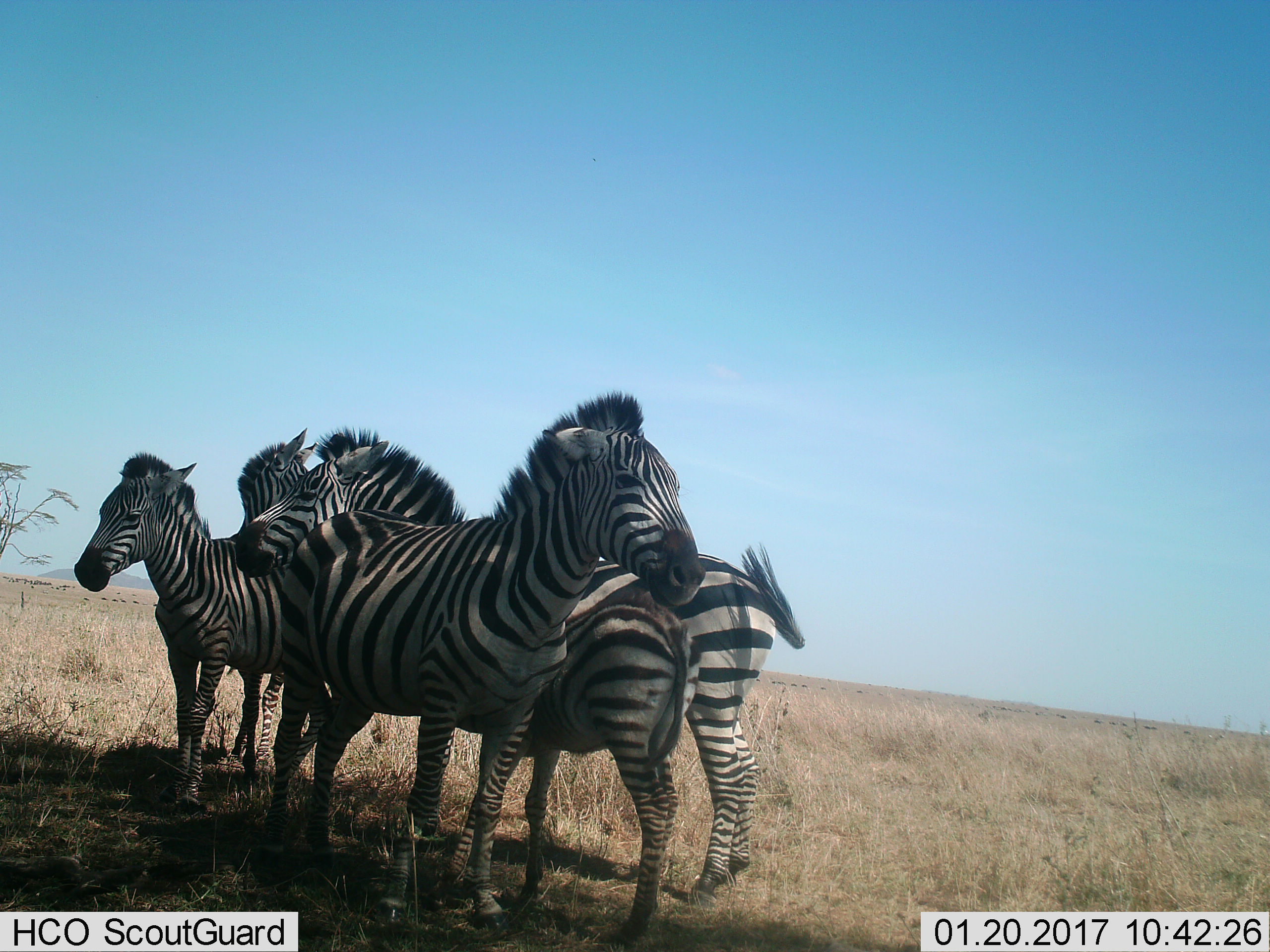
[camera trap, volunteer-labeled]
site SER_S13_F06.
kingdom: Animalia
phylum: Chordata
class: Mammalia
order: Perissodactyla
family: Equidae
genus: Equus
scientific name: Equus quagga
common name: plains zebra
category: zebraplains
Zebraplains (plains zebra) (Equus quagga), count 5. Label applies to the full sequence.